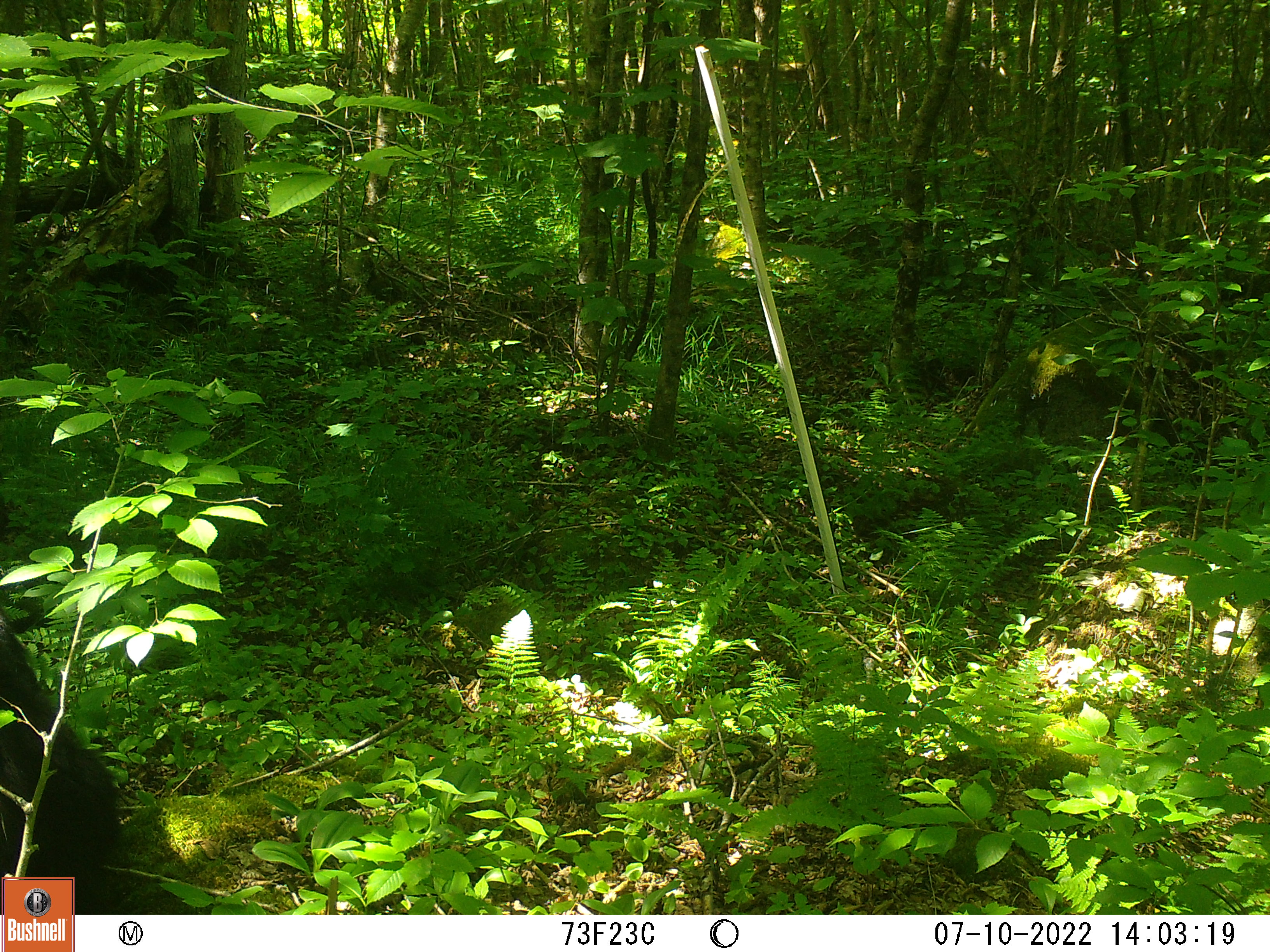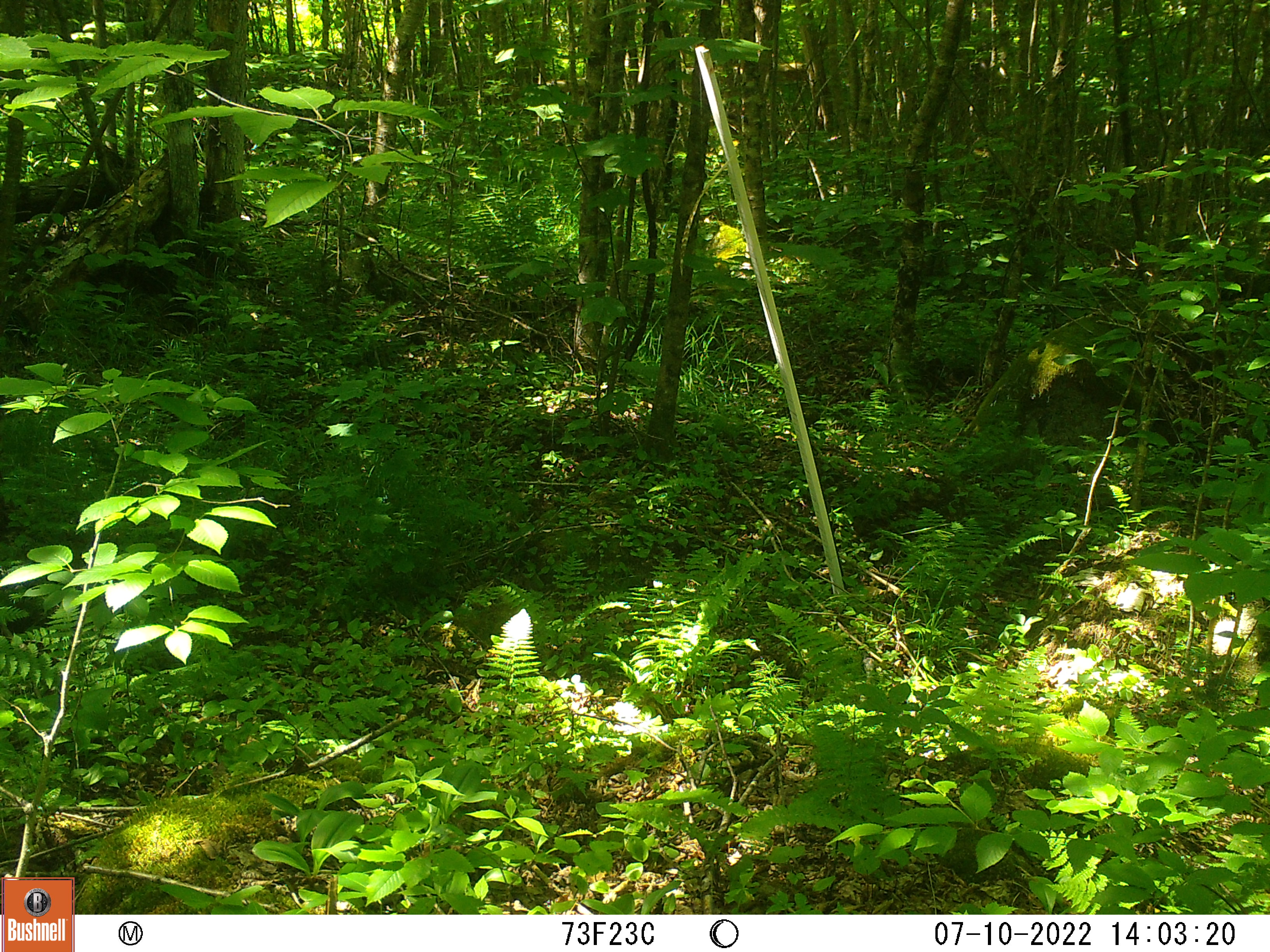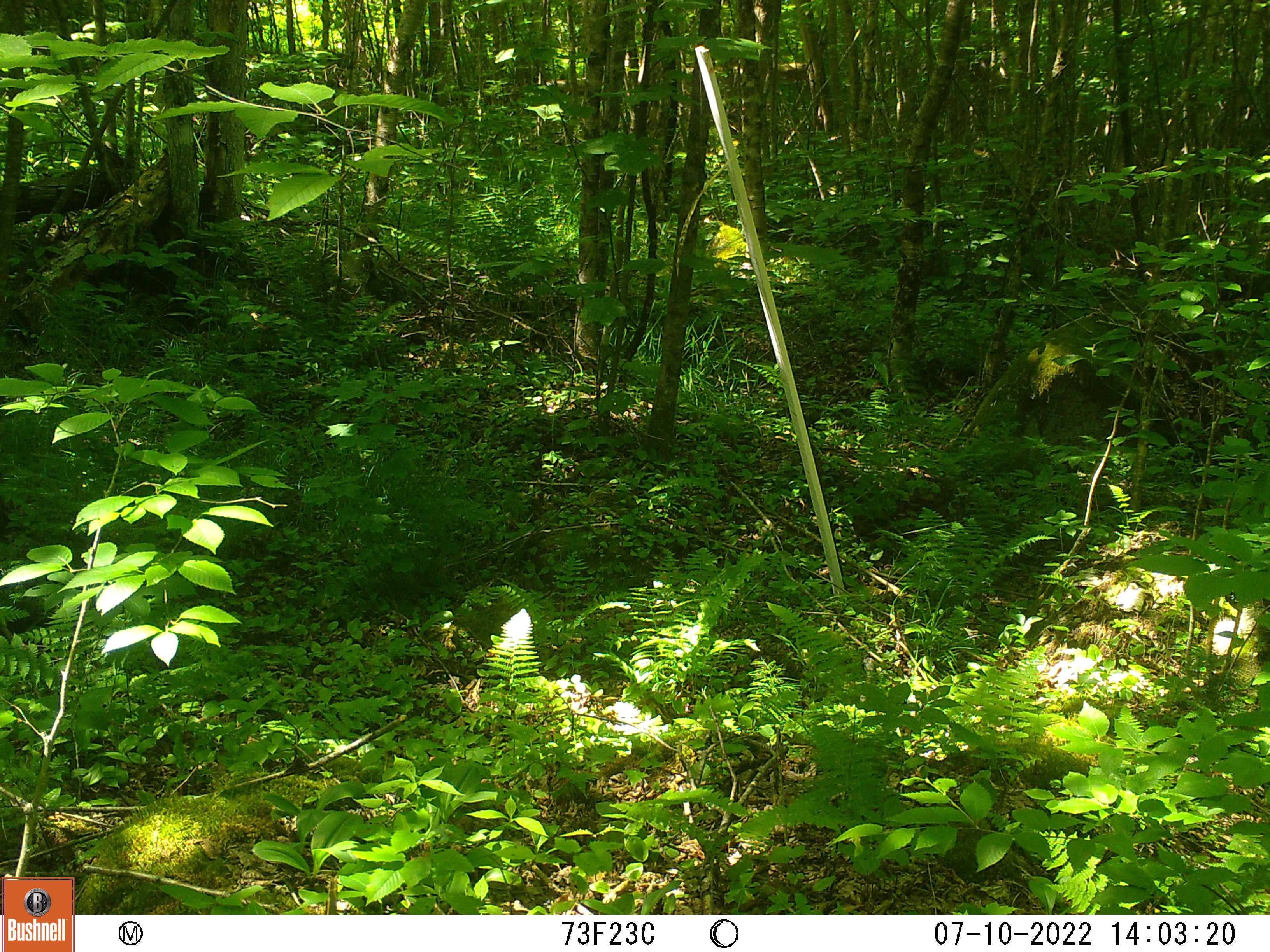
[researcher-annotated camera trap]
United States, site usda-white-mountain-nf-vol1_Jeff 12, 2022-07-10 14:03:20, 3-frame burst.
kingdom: Animalia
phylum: Chordata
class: Mammalia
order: Carnivora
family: Ursidae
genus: Ursus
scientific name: Ursus americanus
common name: black bear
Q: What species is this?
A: Black bear (Ursus americanus).